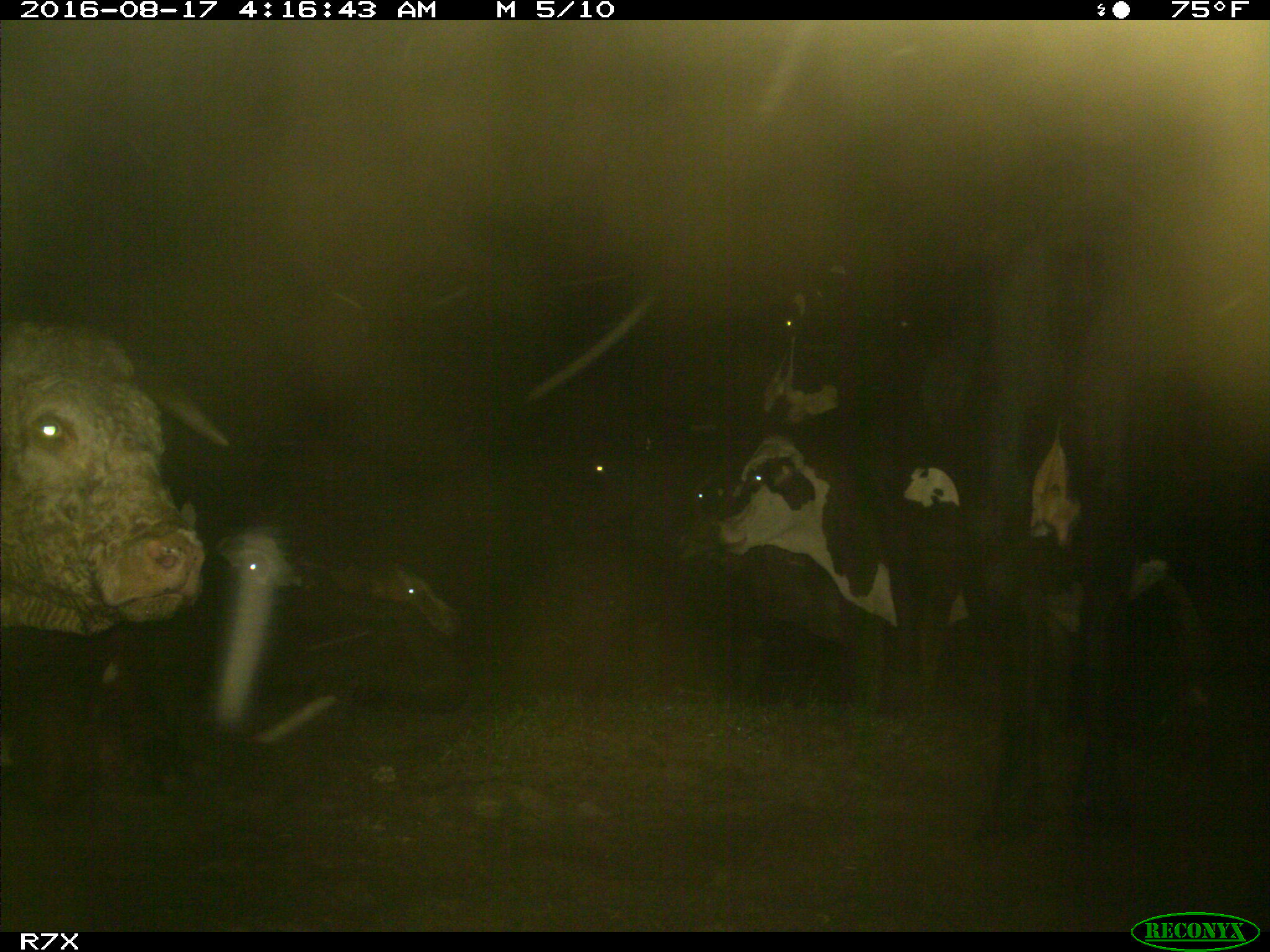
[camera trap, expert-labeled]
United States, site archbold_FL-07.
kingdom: Animalia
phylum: Chordata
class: Mammalia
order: Artiodactyla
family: Bovidae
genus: Bos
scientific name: Bos taurus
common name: domestic cow